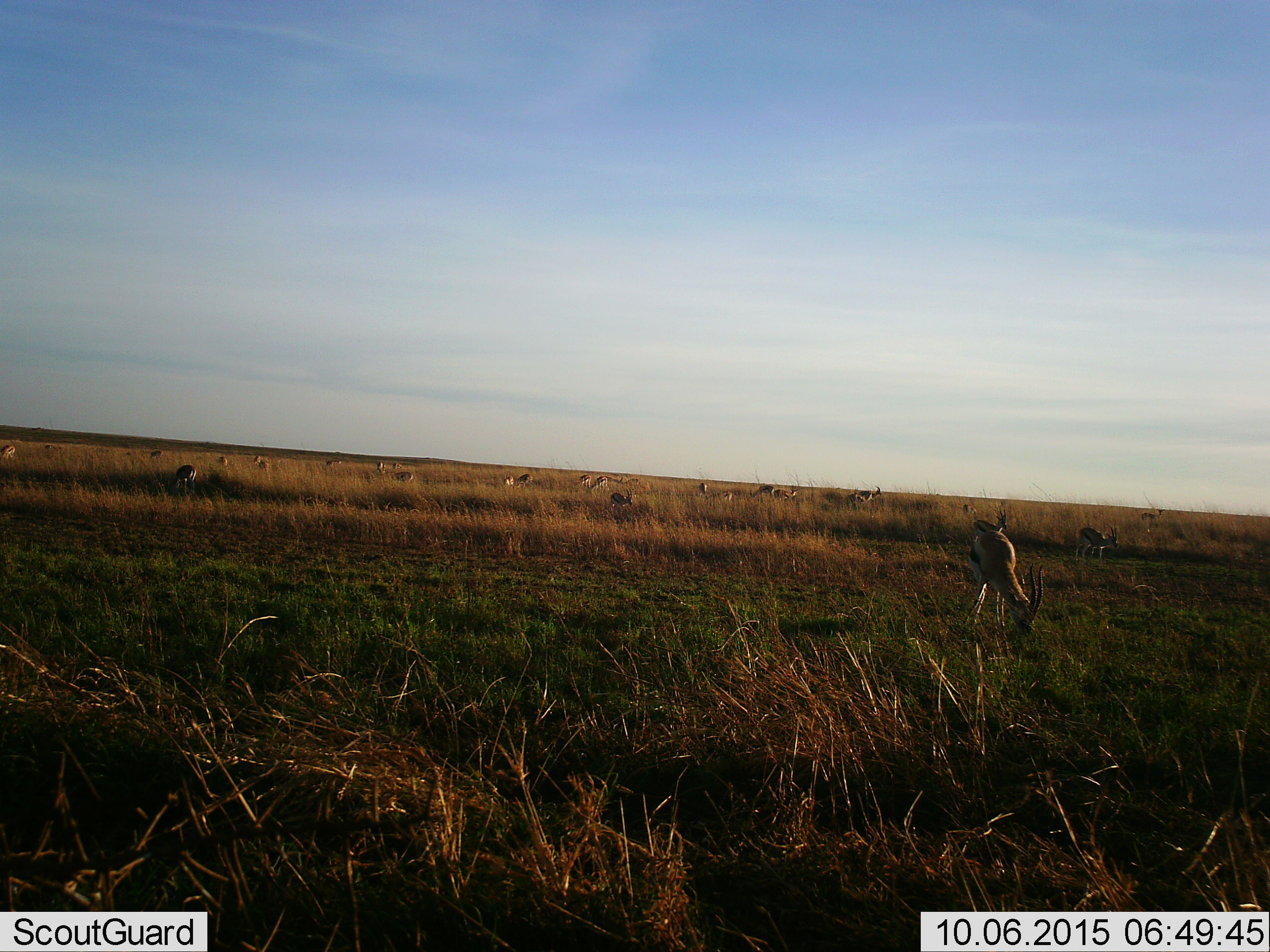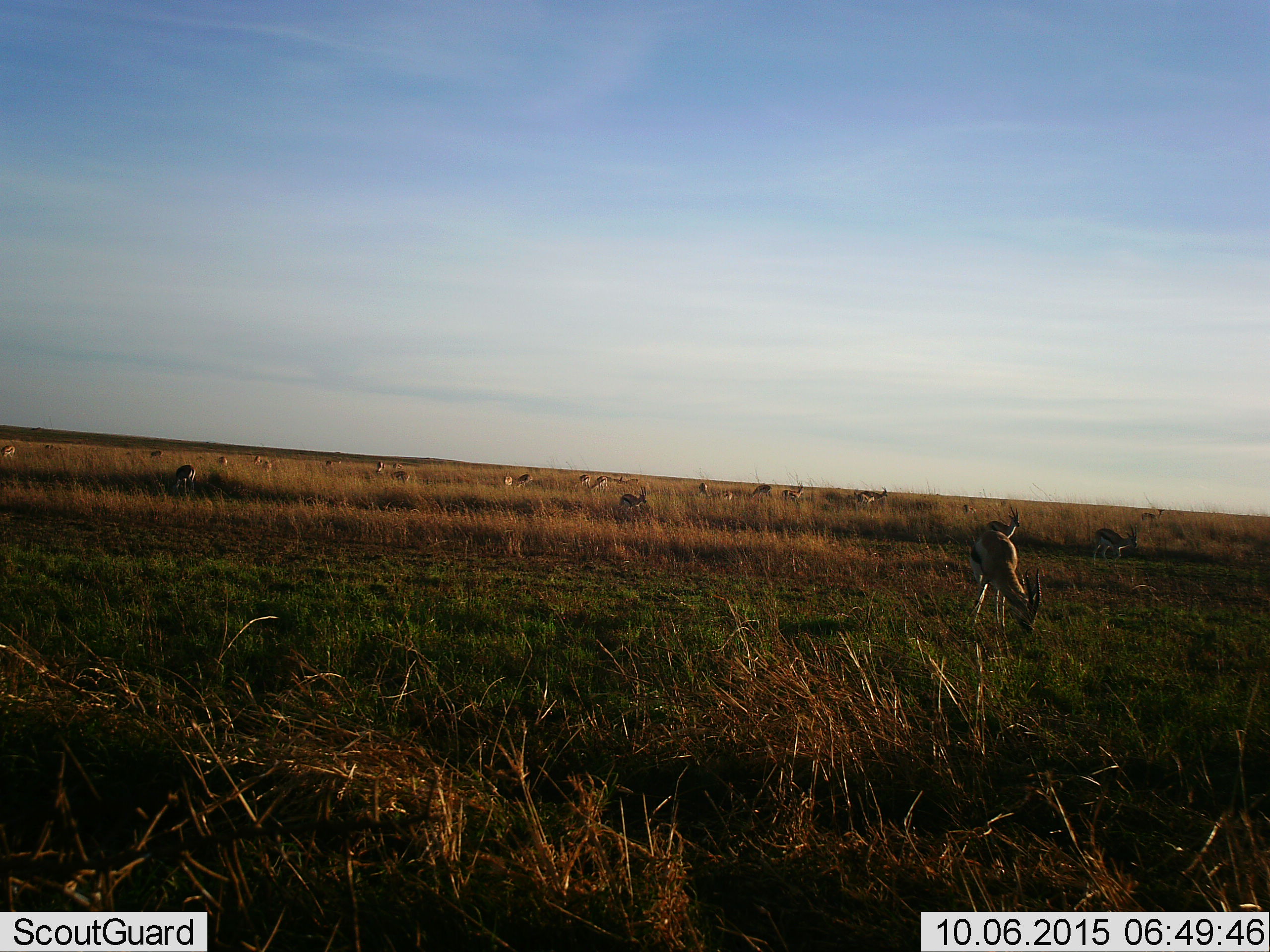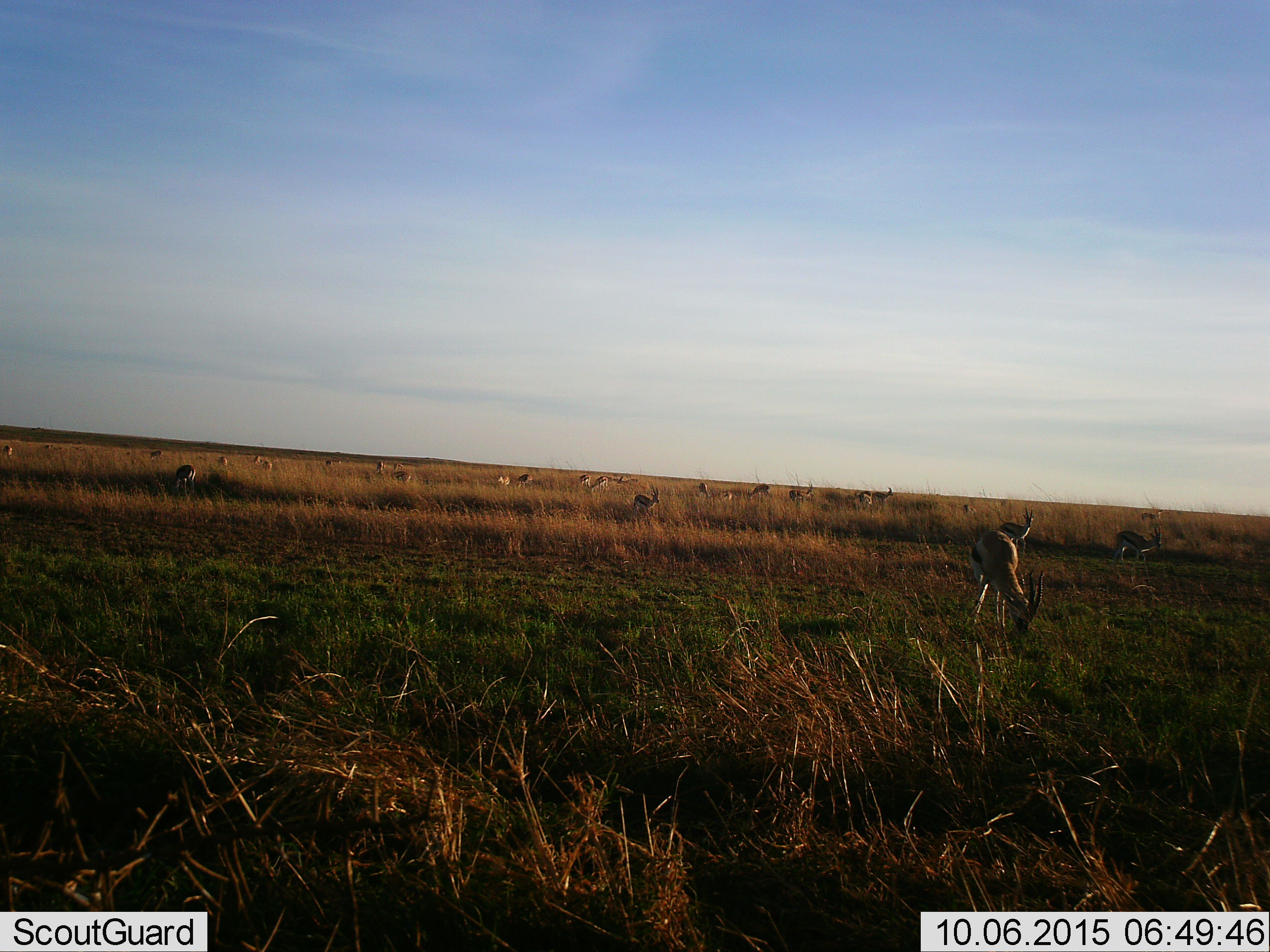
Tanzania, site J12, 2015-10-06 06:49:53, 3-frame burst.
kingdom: Animalia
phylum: Chordata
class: Mammalia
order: Artiodactyla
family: Bovidae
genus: Eudorcas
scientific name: Eudorcas thomsonii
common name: thomson's gazelle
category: gazellethomsons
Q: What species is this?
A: Gazellethomsons (thomson's gazelle) (Eudorcas thomsonii).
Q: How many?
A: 11-50.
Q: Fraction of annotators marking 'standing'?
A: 70%.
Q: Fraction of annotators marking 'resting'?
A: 0%.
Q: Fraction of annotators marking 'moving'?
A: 70%.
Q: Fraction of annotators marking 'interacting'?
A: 0%.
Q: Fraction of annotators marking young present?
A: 20%.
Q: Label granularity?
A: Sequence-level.